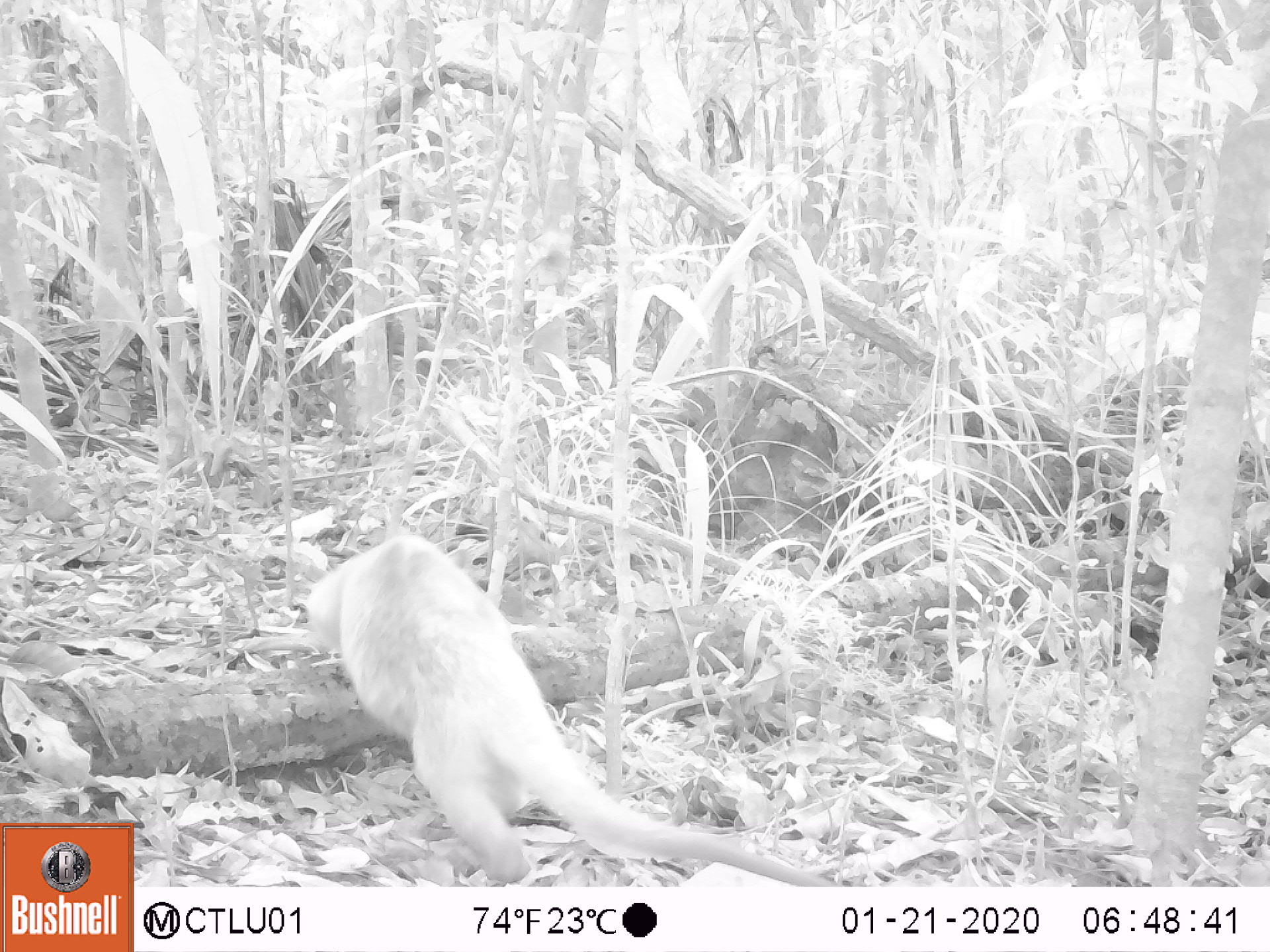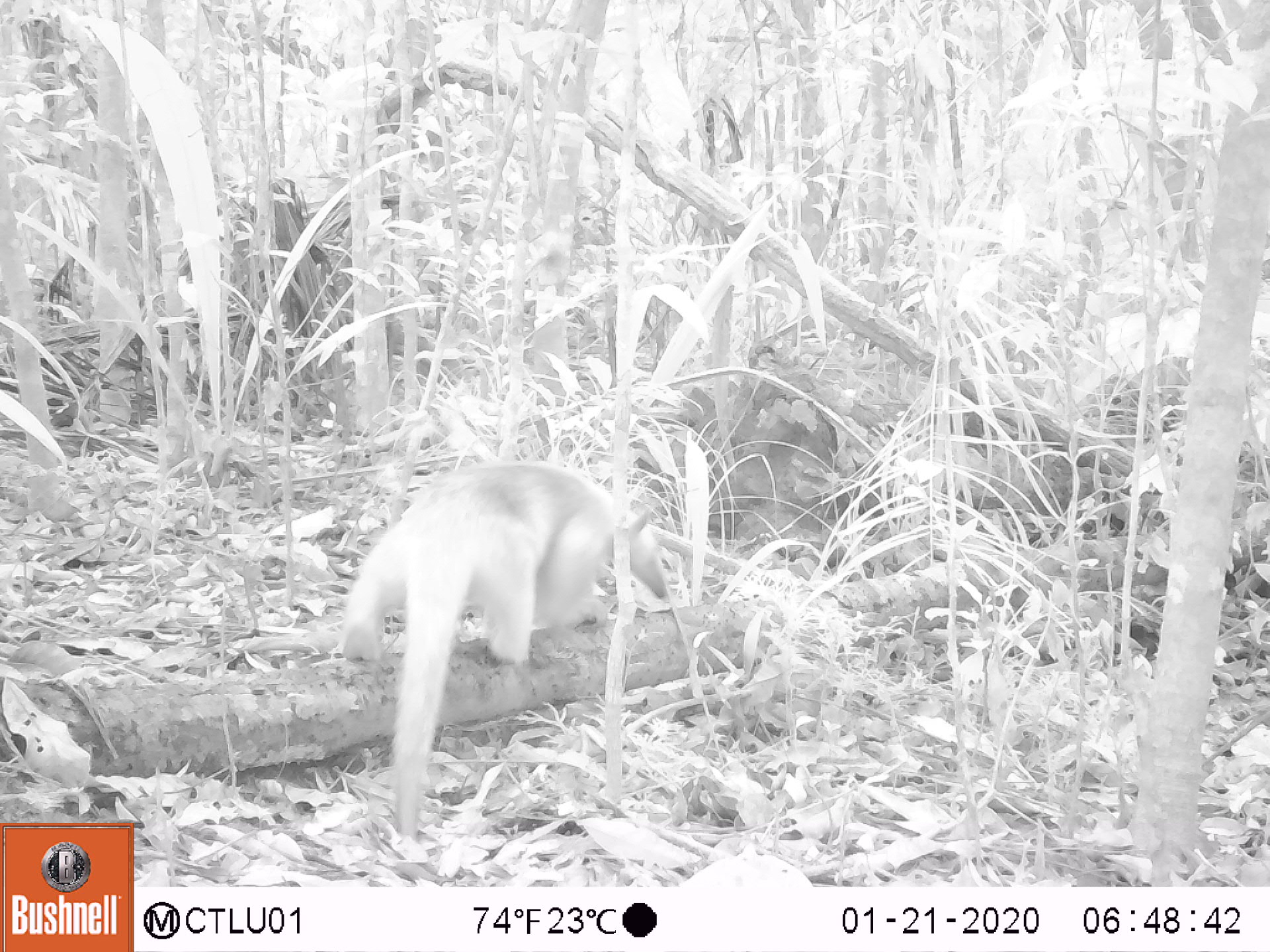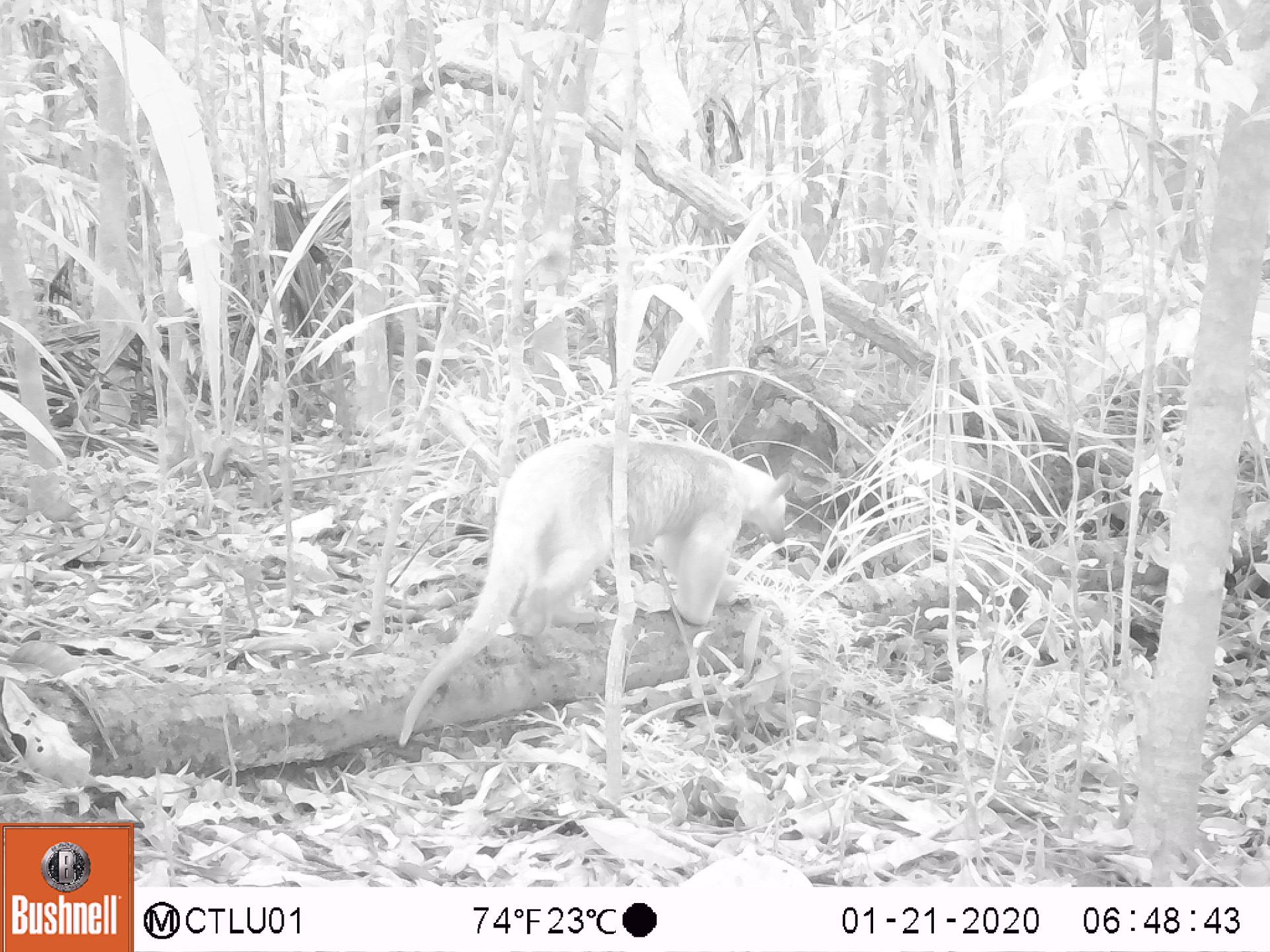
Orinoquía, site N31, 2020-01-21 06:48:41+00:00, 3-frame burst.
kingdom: Animalia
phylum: Chordata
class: Mammalia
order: Pilosa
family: Myrmecophagidae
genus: Tamandua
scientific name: Tamandua tetradactyla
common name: southern tamandua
Southern tamandua (Tamandua tetradactyla).